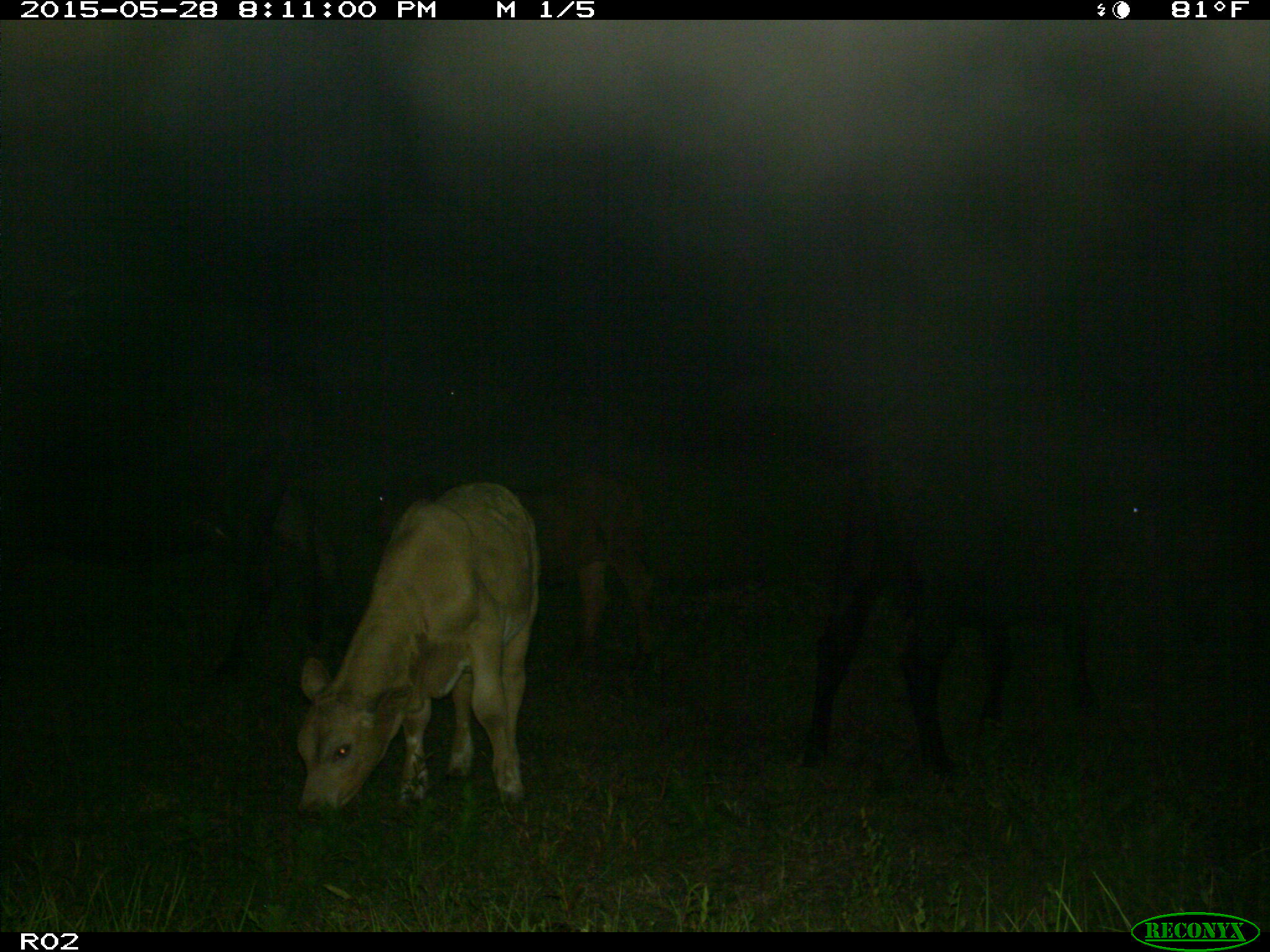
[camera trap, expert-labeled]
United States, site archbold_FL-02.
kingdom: Animalia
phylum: Chordata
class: Mammalia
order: Artiodactyla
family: Bovidae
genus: Bos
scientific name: Bos taurus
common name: domestic cow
Bos taurus (domestic cow).